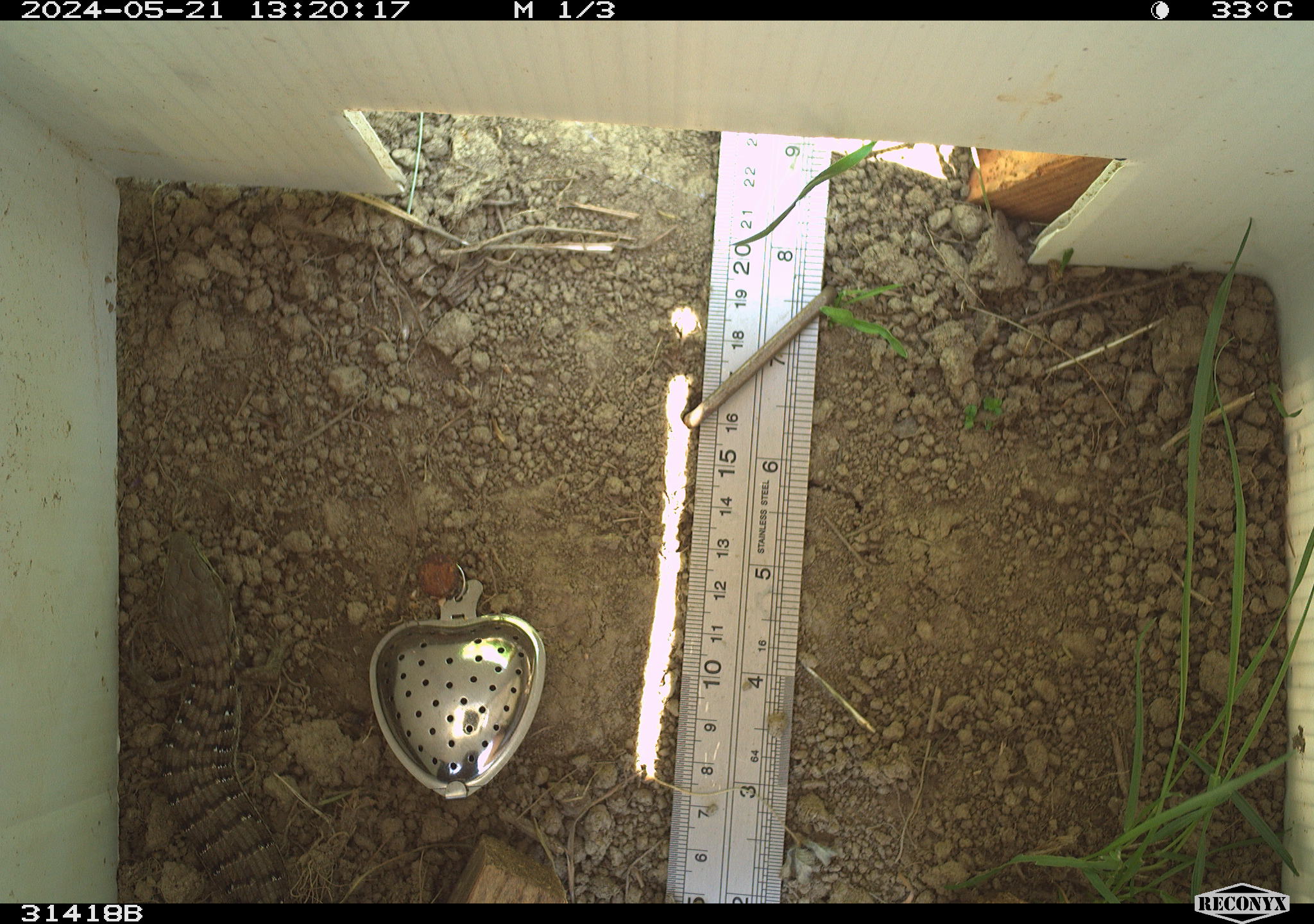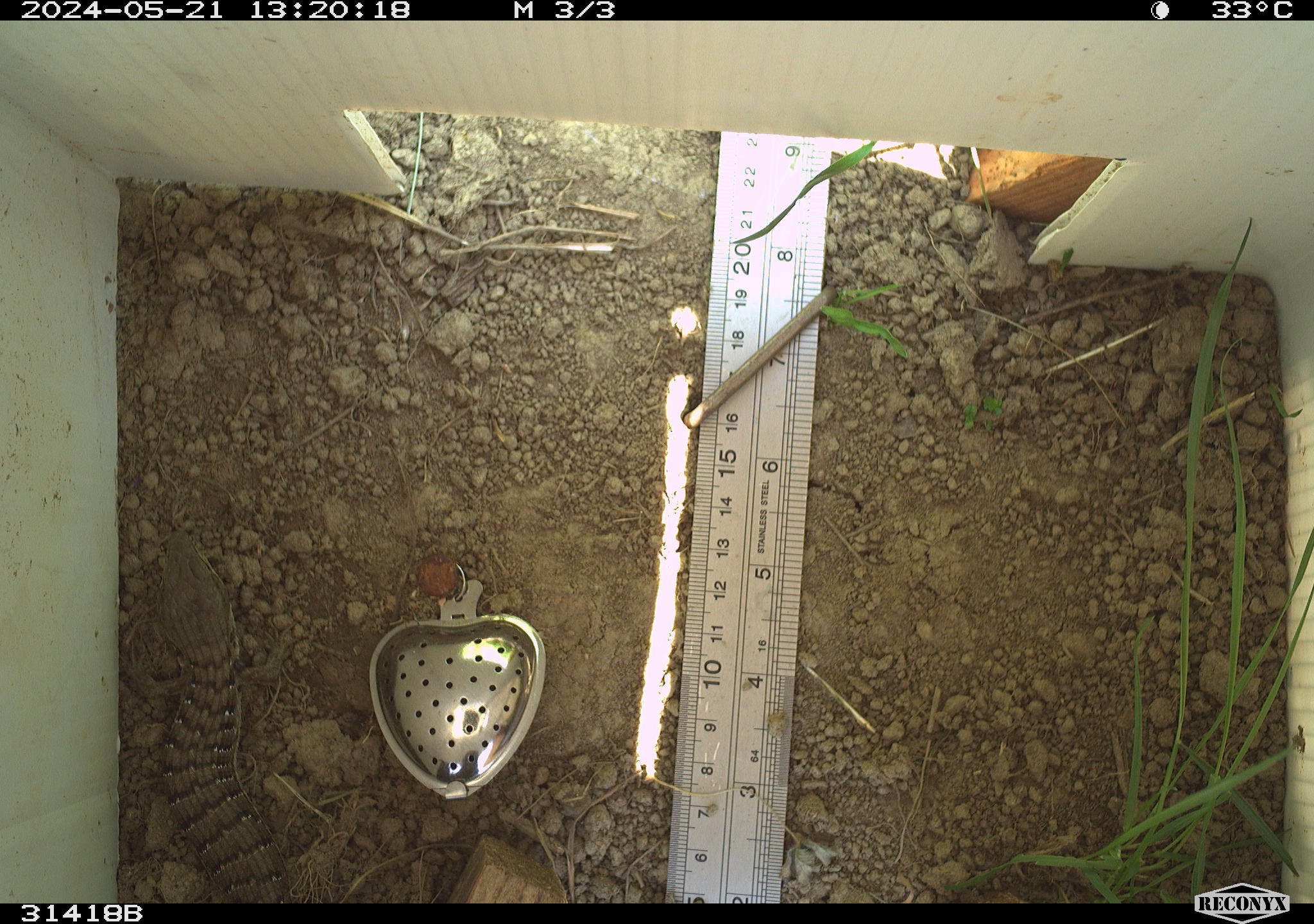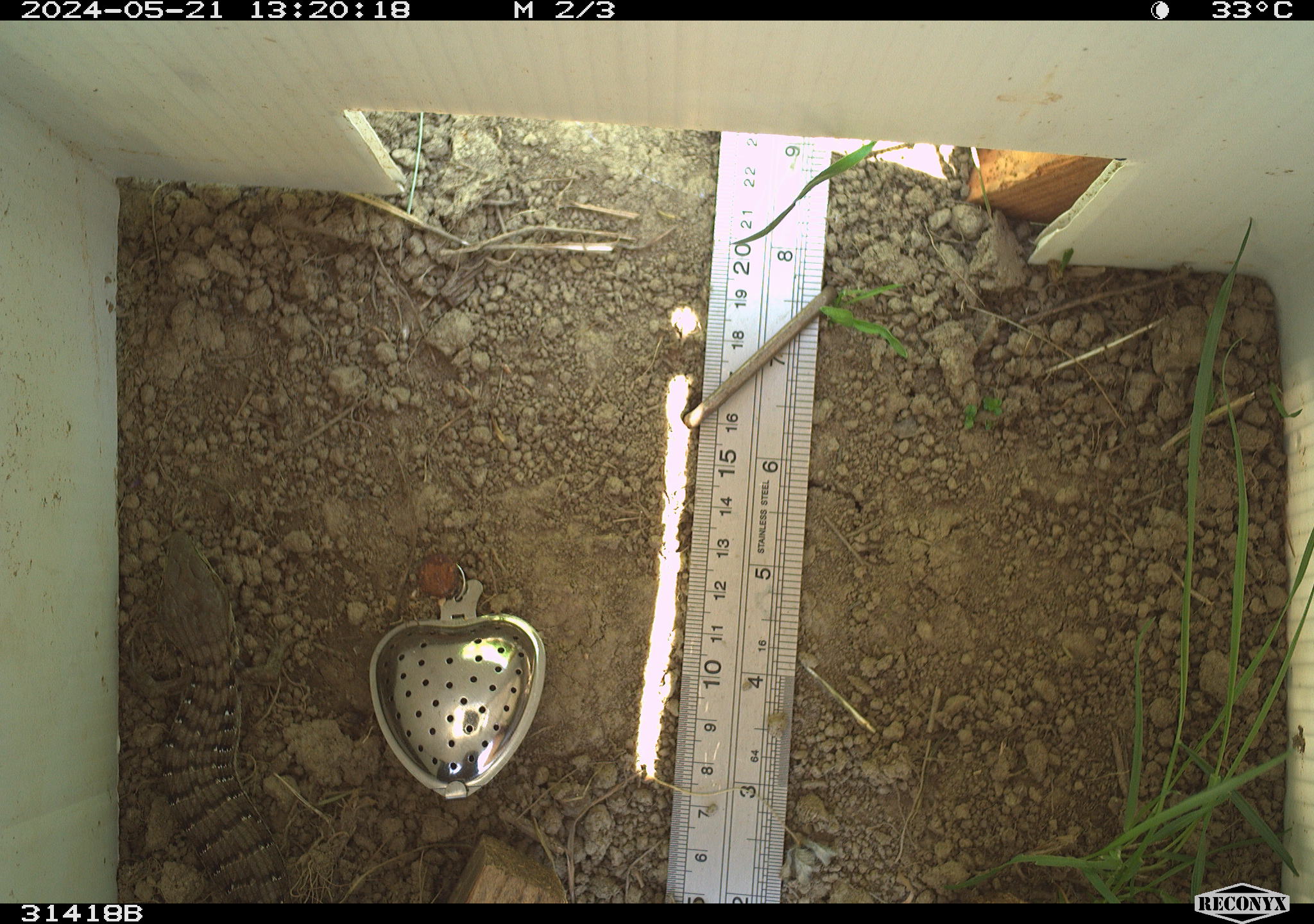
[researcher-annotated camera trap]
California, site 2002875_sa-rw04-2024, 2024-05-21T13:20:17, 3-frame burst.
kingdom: Animalia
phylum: Chordata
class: Reptilia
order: Squamata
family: Anguidae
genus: Elgaria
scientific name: Elgaria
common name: alligator lizards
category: elgaria species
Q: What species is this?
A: Elgaria species (alligator lizards) (Elgaria).